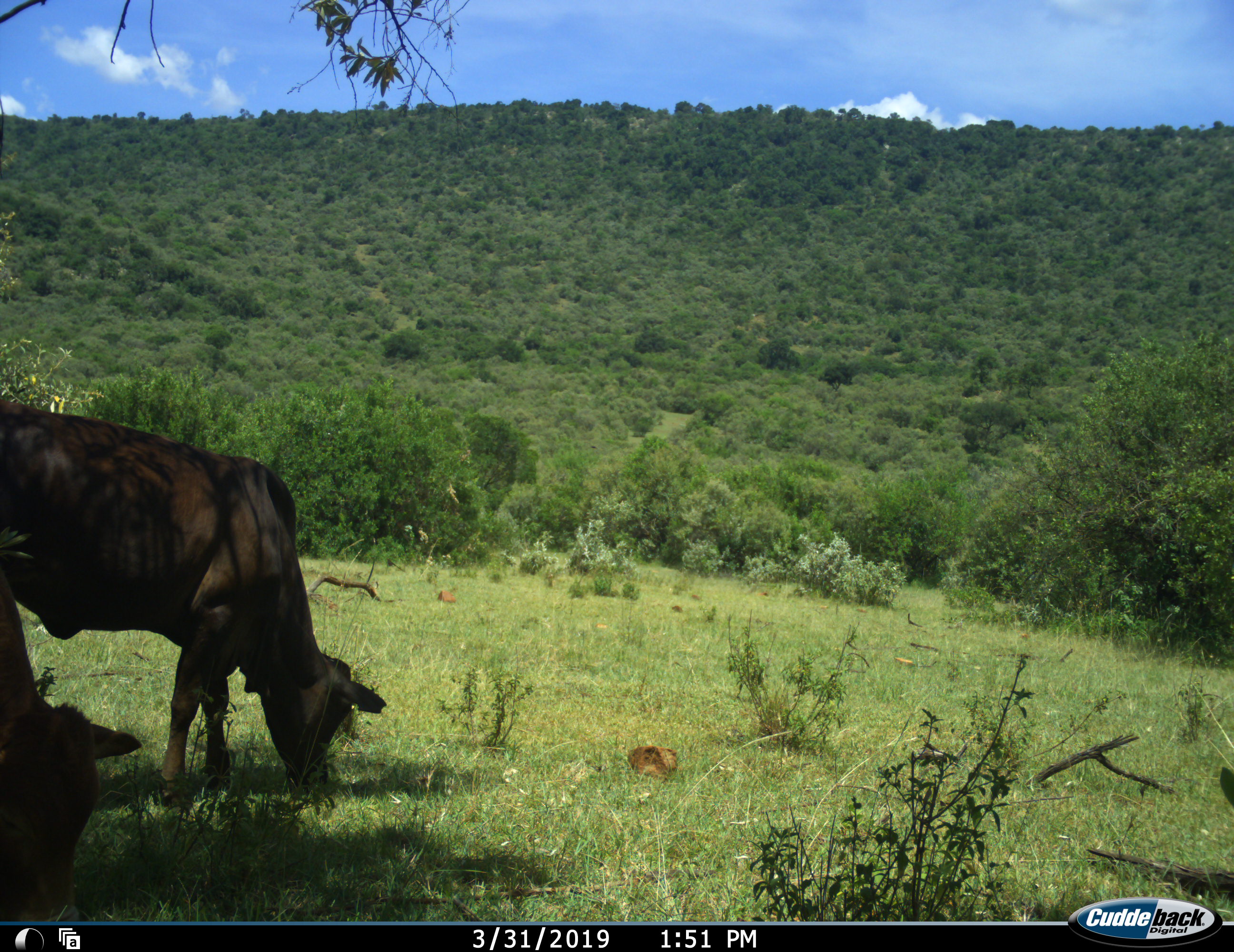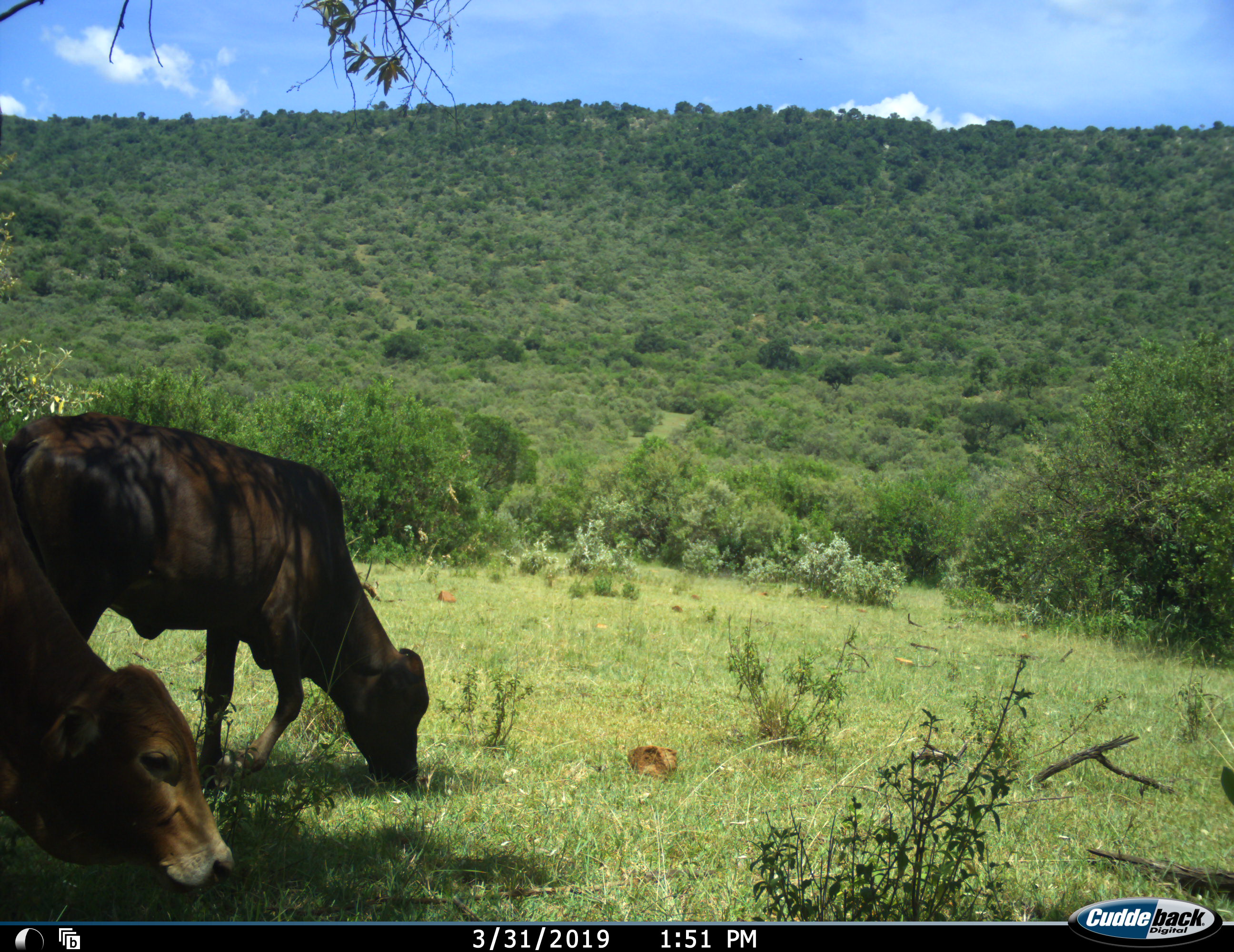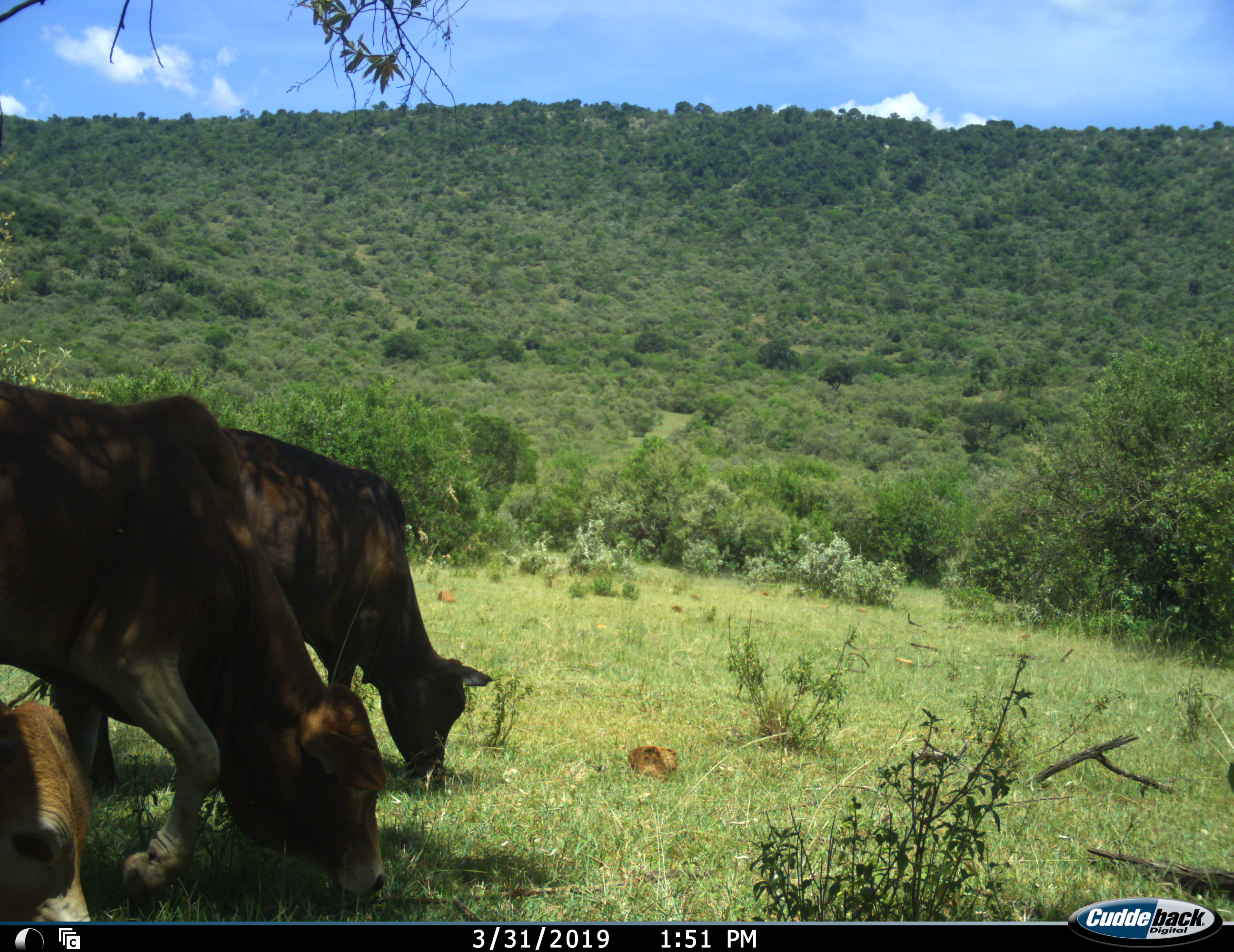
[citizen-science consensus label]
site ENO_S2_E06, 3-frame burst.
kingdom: Animalia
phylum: Chordata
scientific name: Vertebrata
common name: domestic animal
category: domesticanimal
Domesticanimal (domestic animal) (Vertebrata), count 3. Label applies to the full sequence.